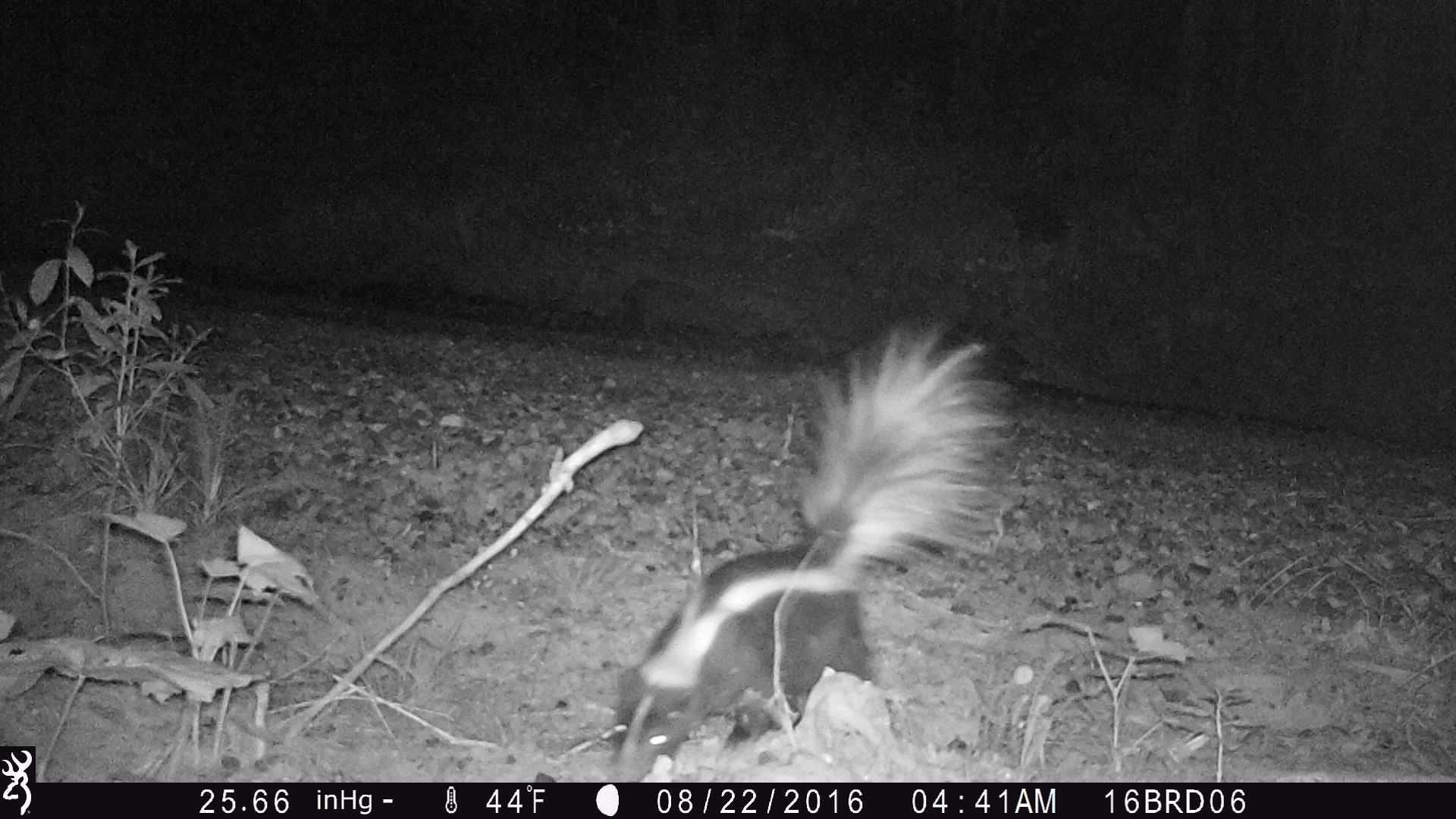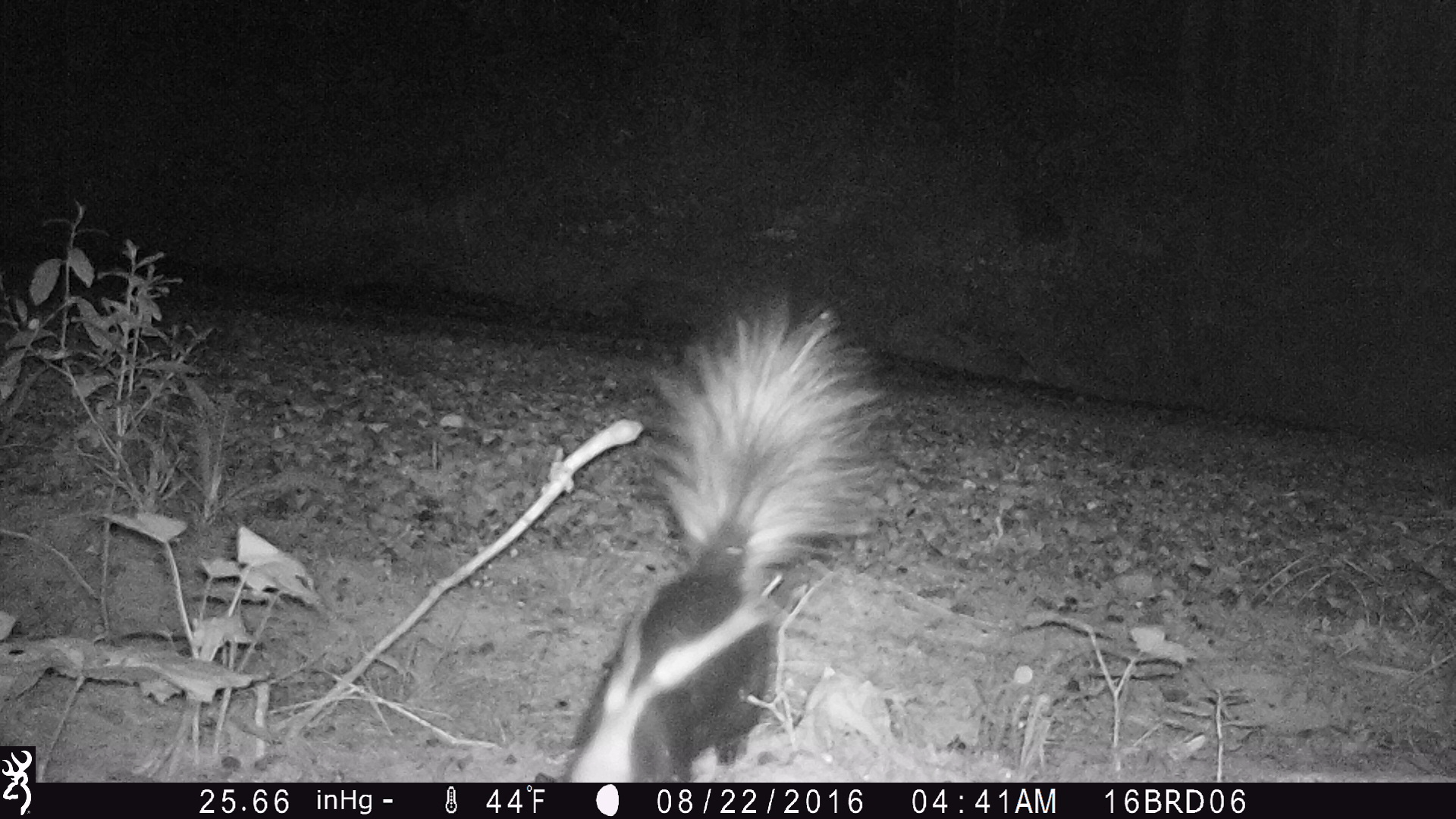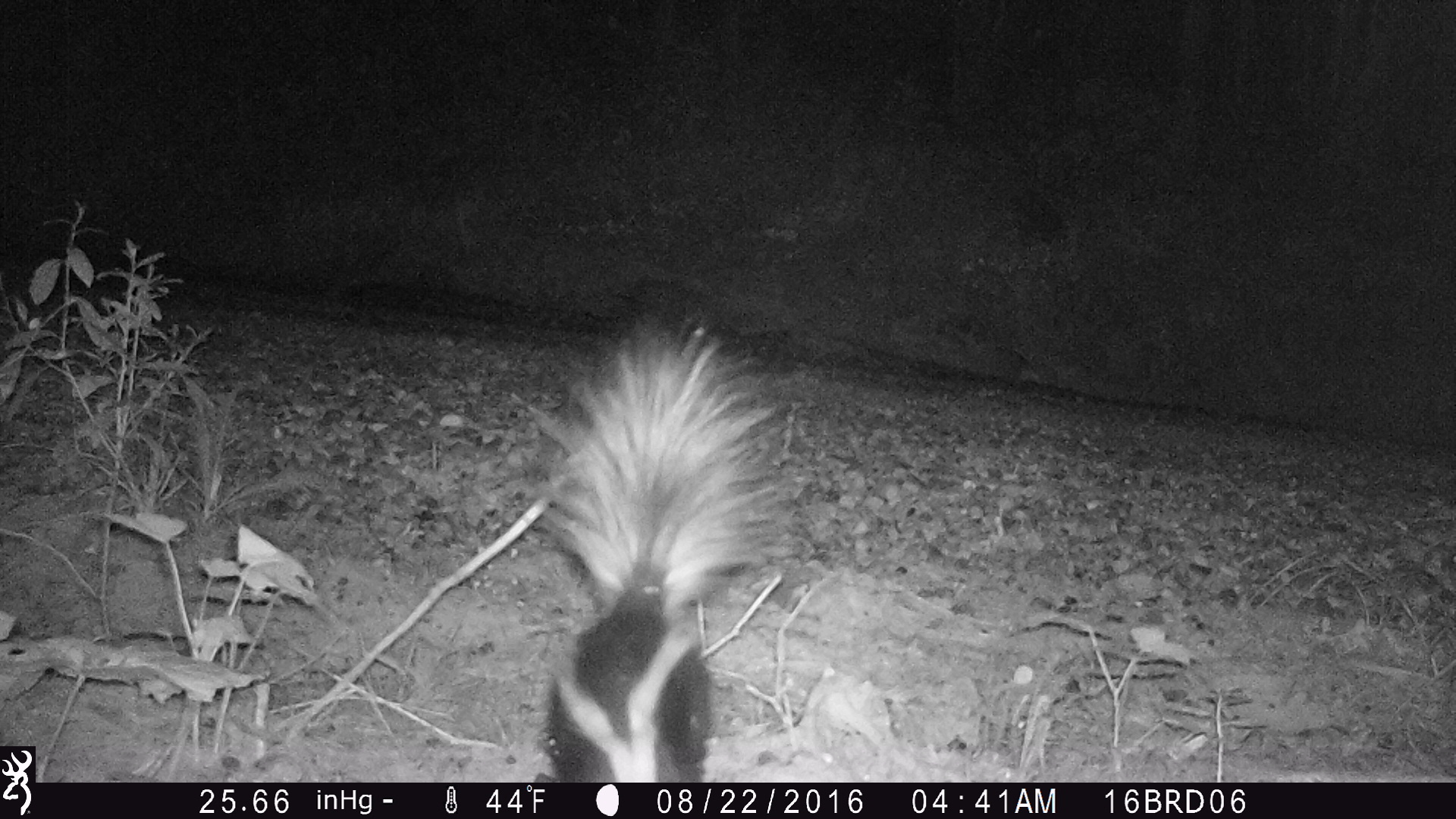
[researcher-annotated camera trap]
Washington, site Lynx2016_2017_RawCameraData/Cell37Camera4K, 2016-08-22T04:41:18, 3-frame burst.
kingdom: Animalia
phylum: Chordata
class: Mammalia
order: Carnivora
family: Mephitidae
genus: Mephitis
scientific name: Mephitis mephitis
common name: striped skunk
Mephitis mephitis (striped skunk). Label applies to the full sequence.